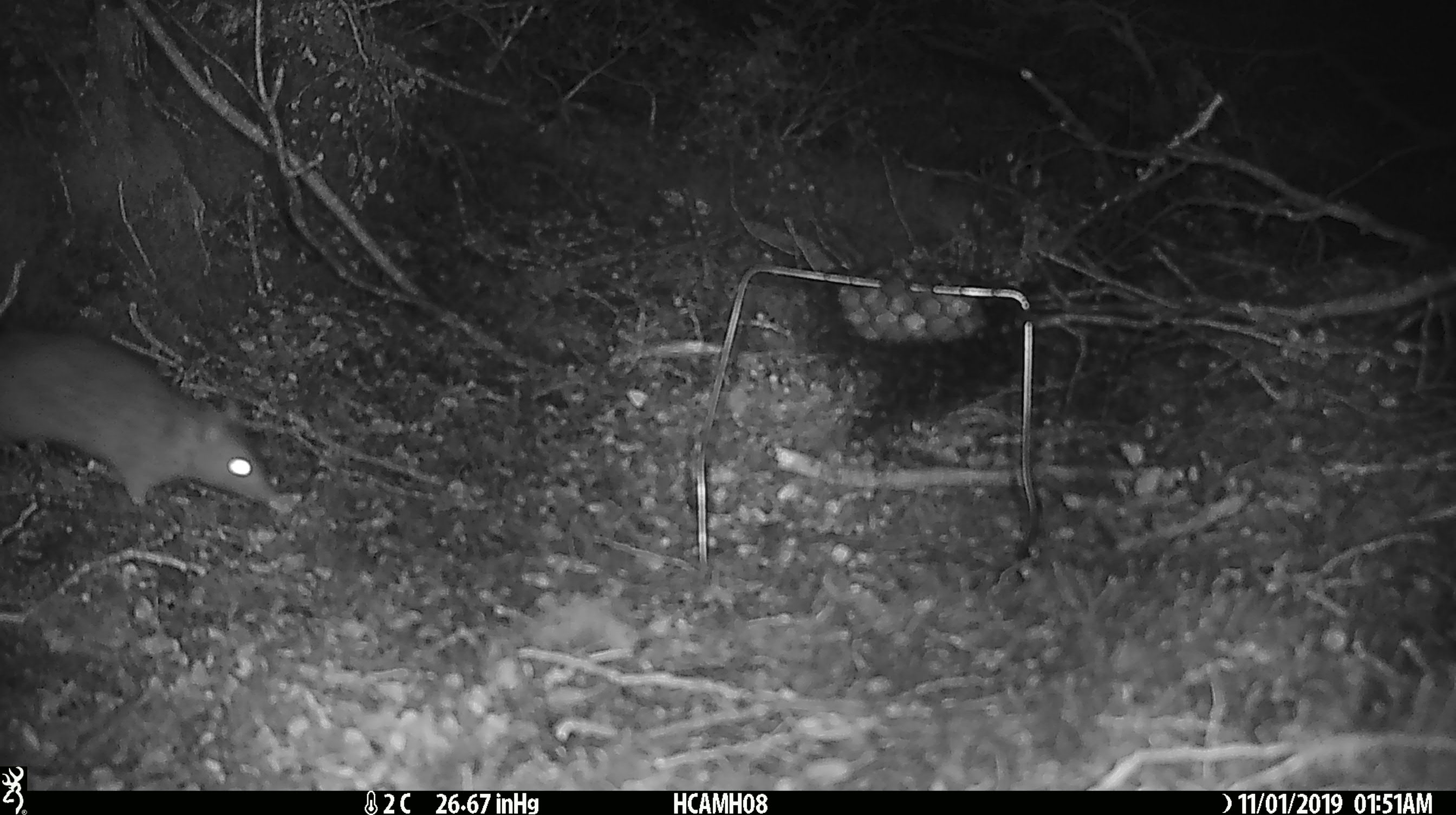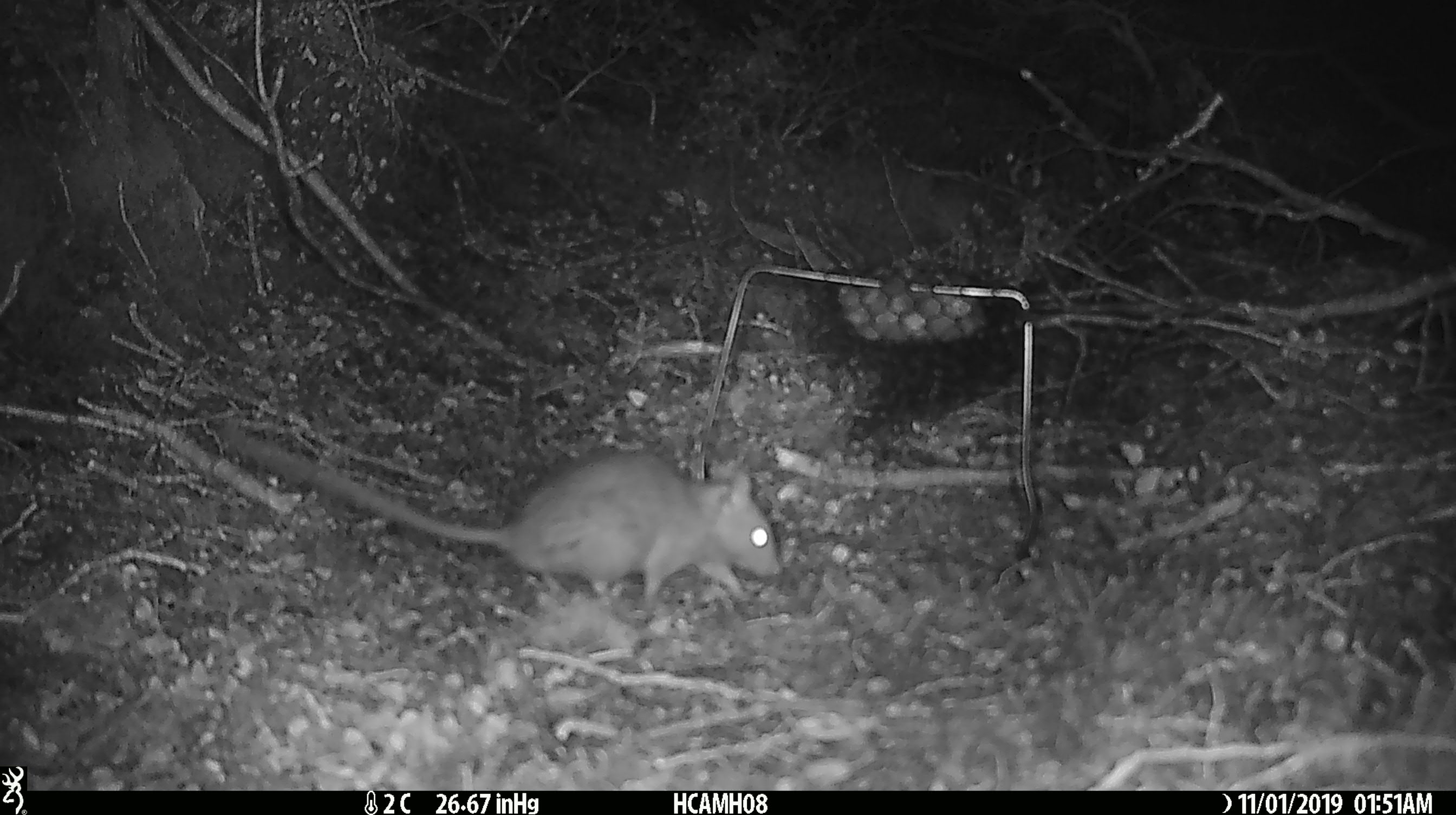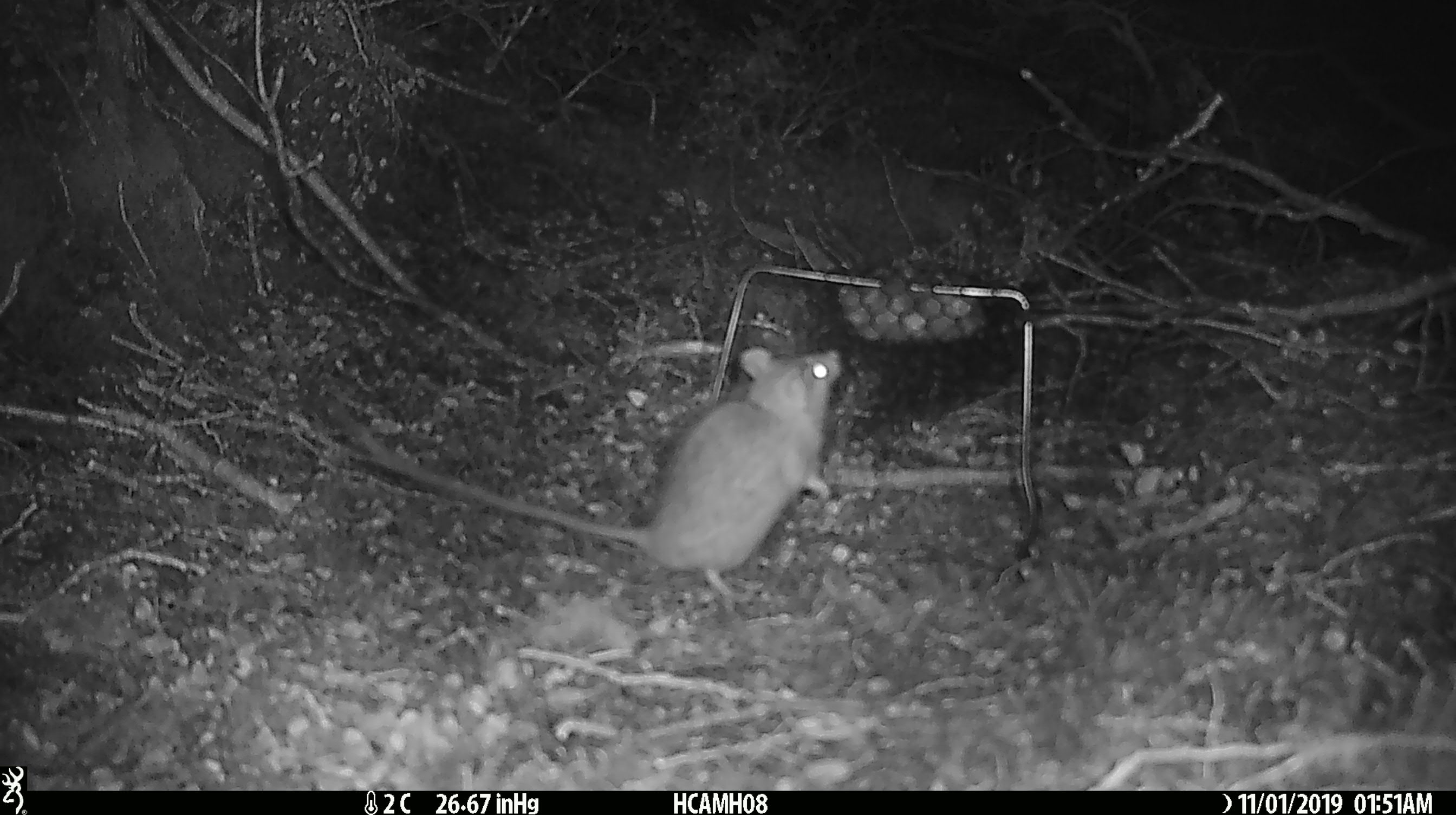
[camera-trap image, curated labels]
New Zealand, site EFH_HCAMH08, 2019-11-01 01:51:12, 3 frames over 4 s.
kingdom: Animalia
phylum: Chordata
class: Mammalia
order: Rodentia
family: Muridae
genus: Rattus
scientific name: Rattus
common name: rat